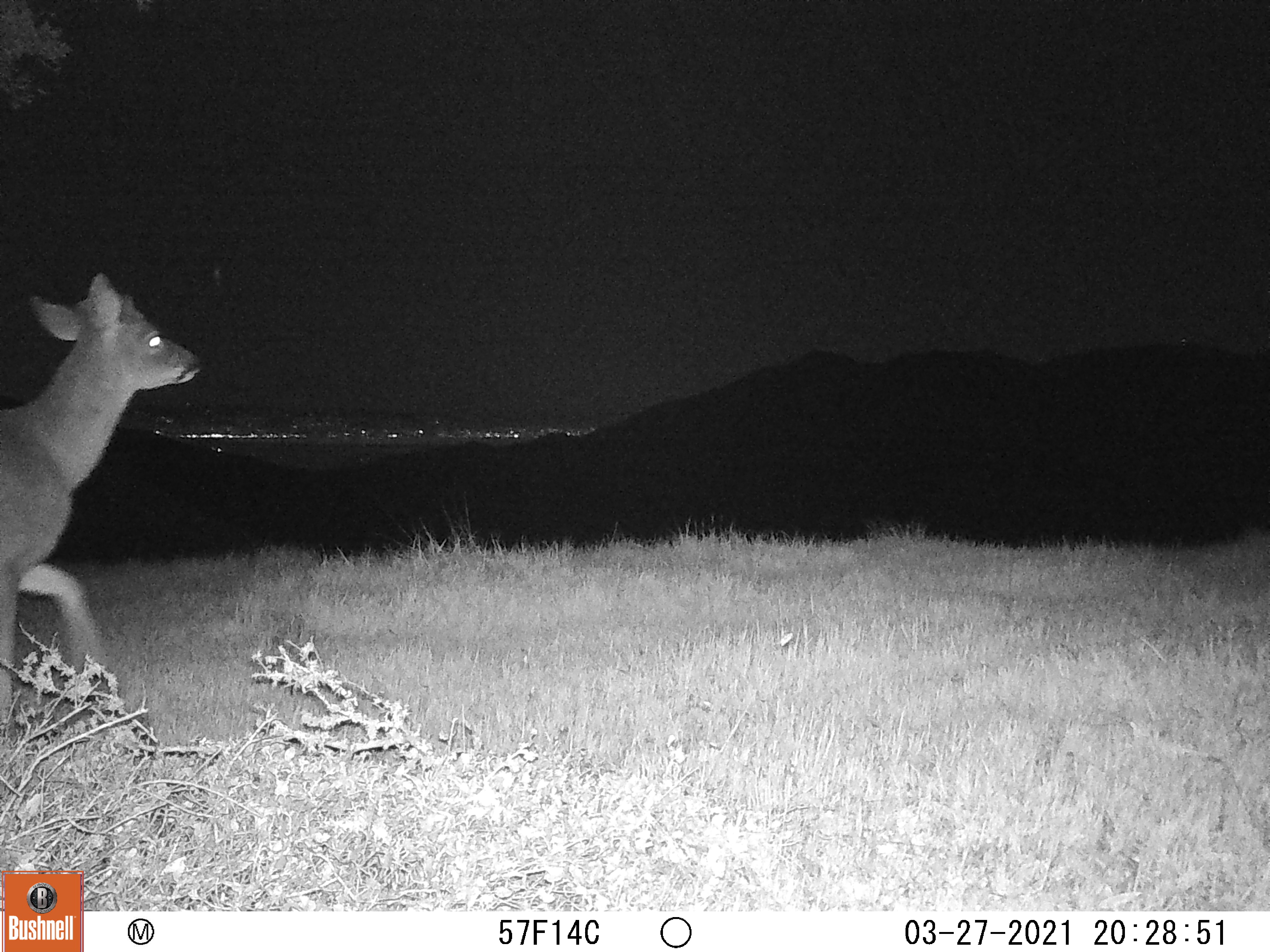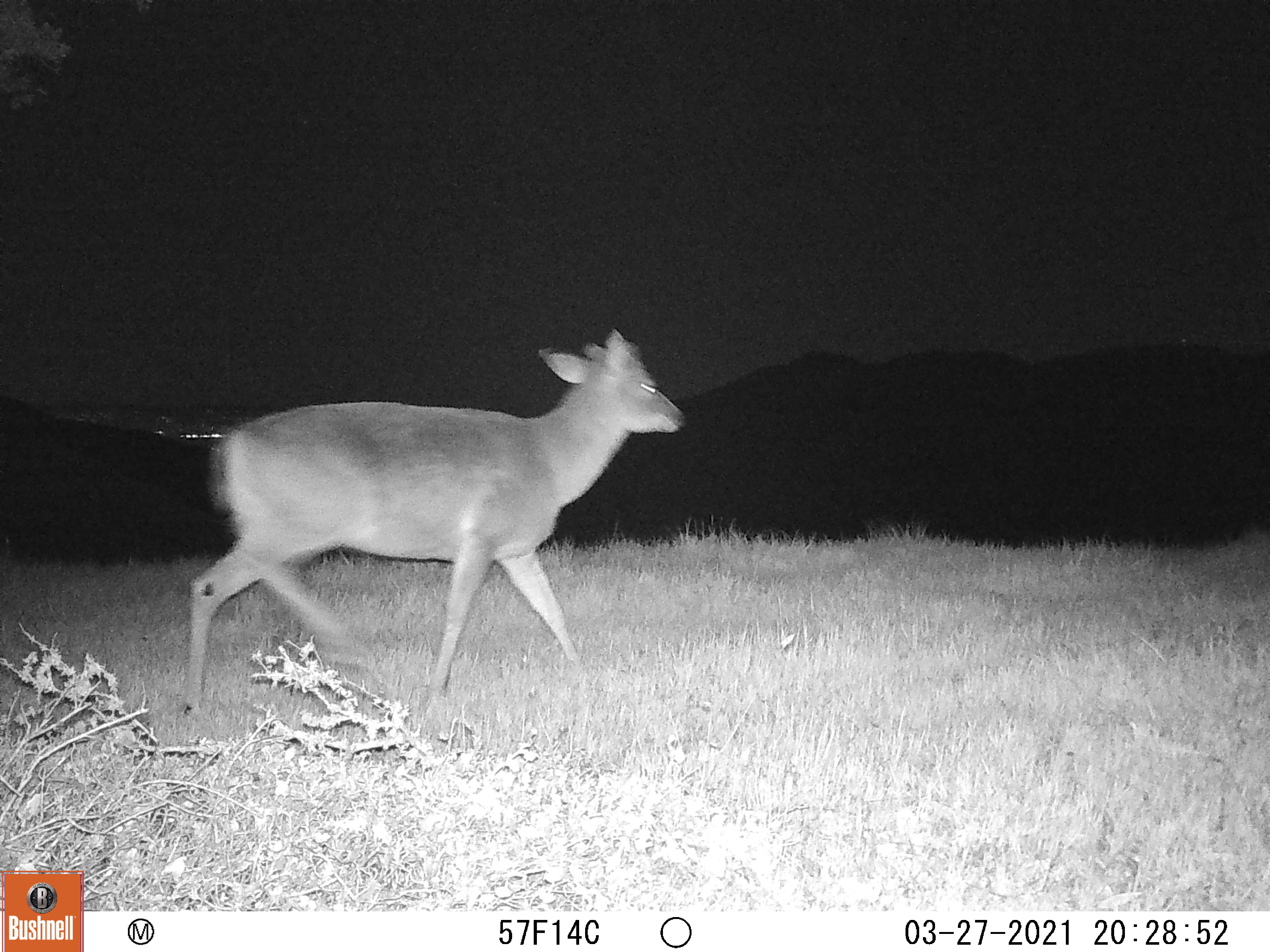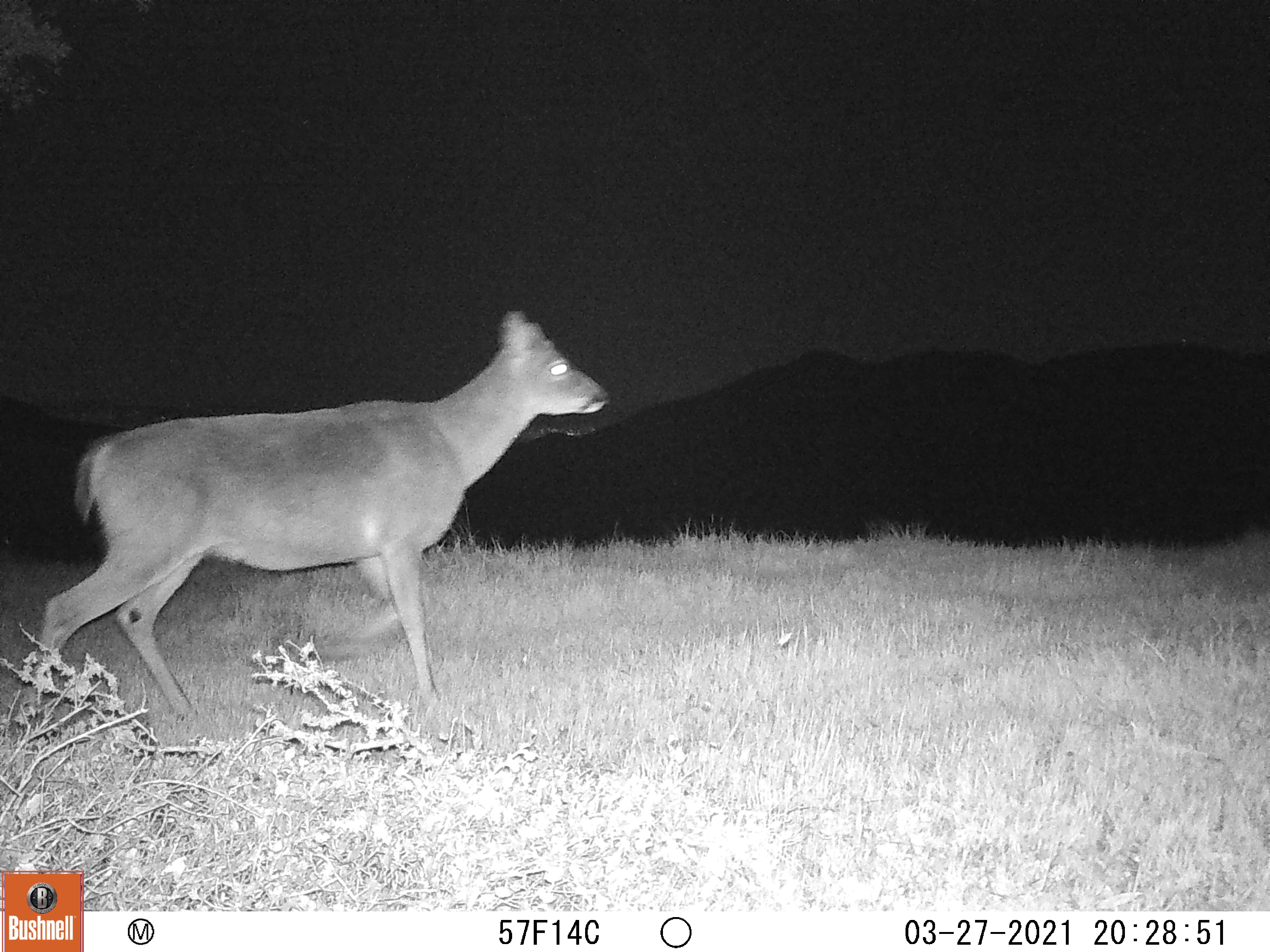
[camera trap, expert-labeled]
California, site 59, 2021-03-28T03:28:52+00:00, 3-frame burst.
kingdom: Animalia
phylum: Chordata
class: Mammalia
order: Artiodactyla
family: Cervidae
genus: Odocoileus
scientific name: Odocoileus hemionus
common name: mule deer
Mule deer (Odocoileus hemionus).